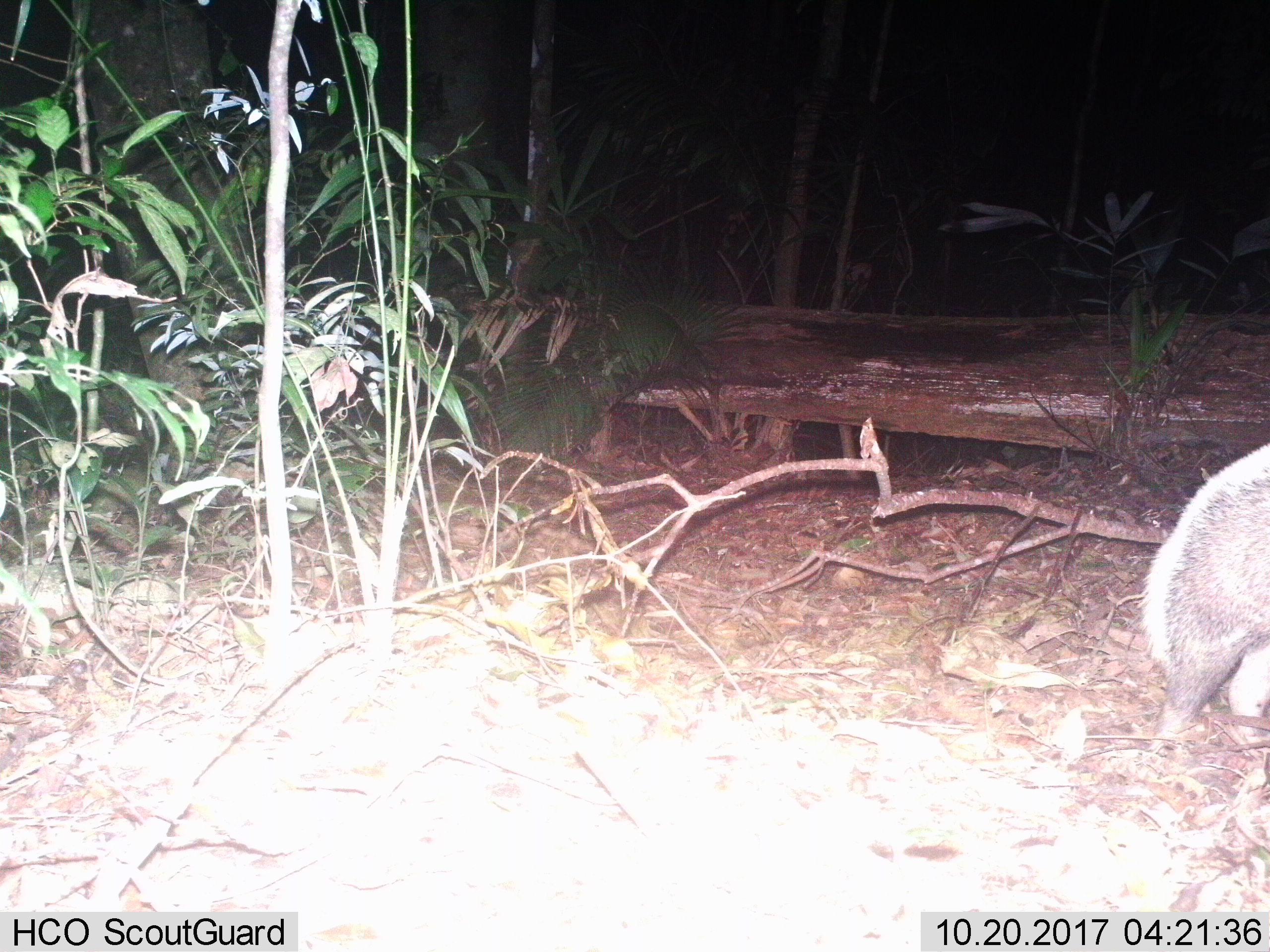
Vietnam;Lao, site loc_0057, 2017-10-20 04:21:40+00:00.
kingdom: Animalia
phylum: Chordata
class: Mammalia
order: Carnivora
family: Mustelidae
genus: Arctonyx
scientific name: Arctonyx collaris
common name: hog badger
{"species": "hog badger (Arctonyx collaris)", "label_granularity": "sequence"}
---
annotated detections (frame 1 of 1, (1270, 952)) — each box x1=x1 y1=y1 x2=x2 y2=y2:
hog badger: x1=1135 y1=439 x2=1269 y2=740